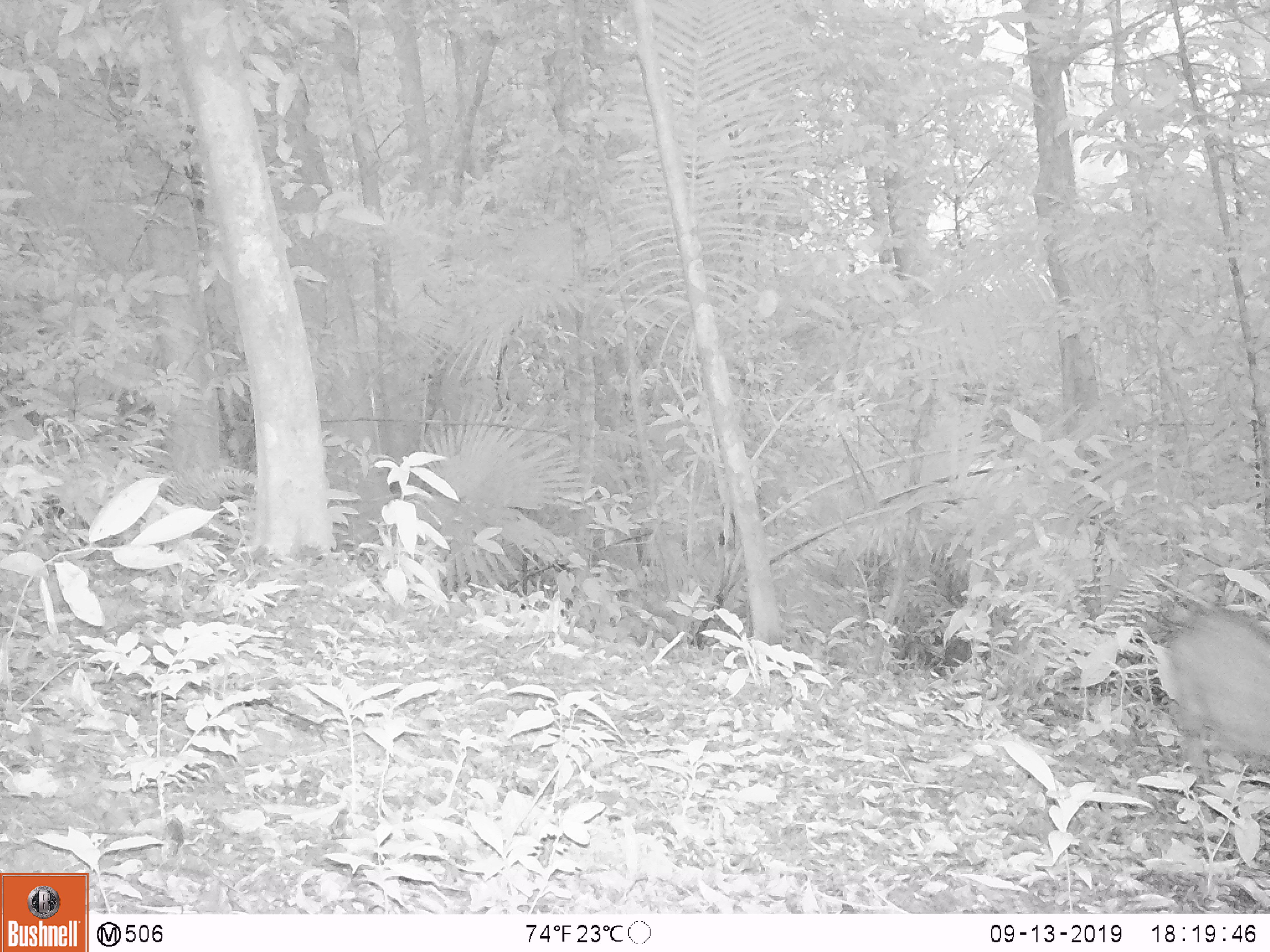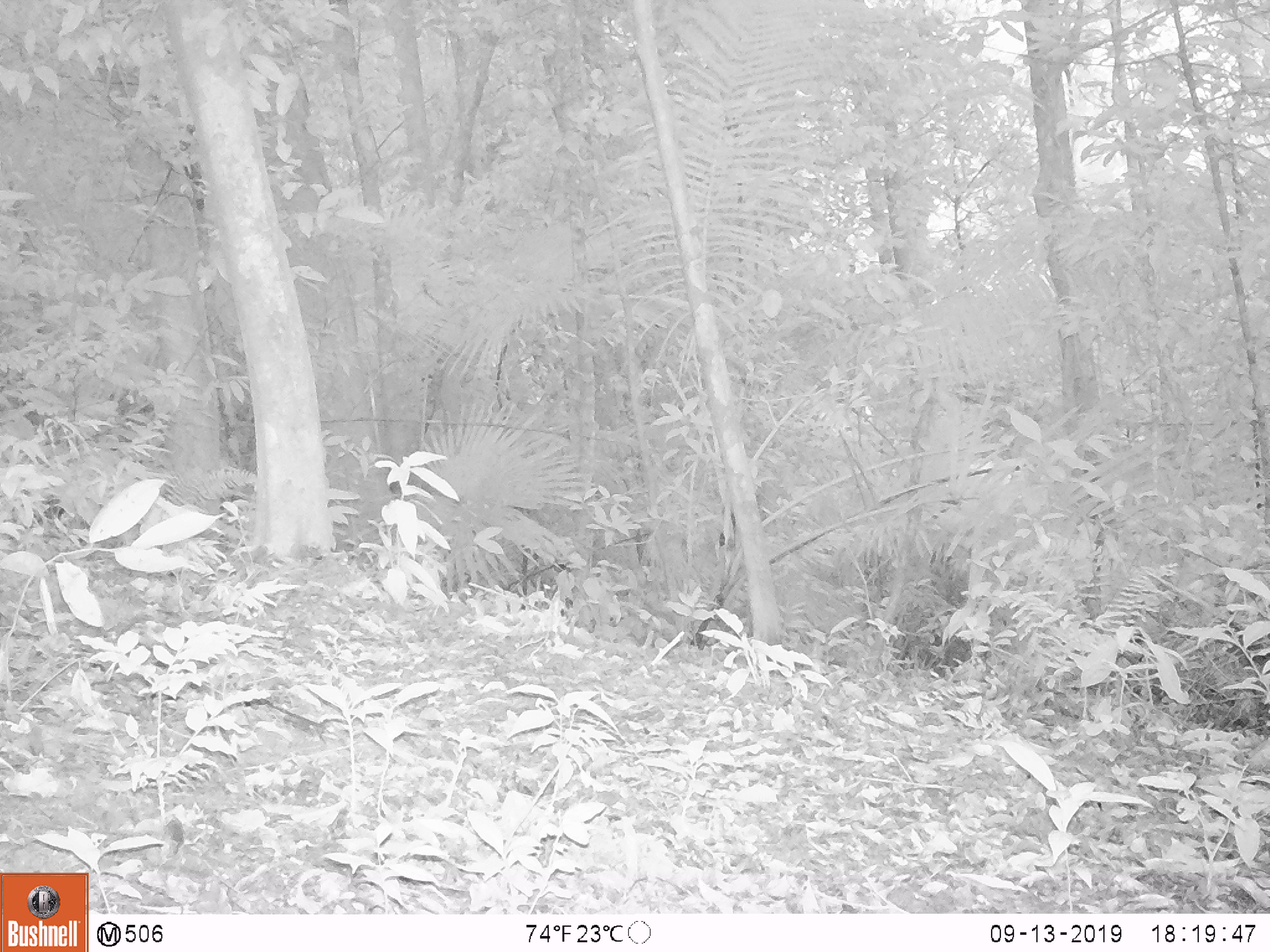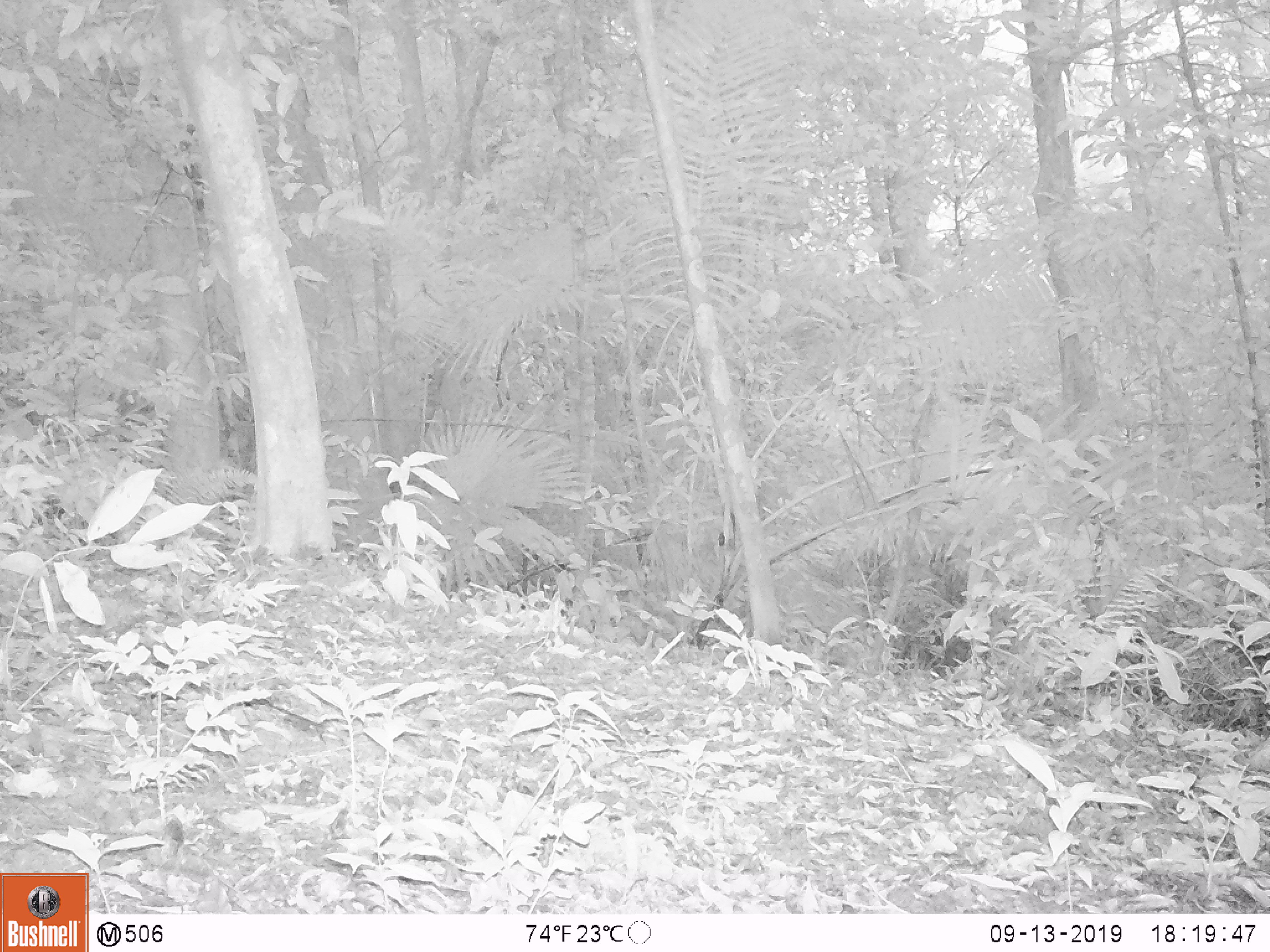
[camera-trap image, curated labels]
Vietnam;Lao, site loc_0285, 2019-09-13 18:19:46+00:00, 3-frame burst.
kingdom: Animalia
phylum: Chordata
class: Mammalia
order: Artiodactyla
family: Suidae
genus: Sus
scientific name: Sus scrofa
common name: eurasian wild pig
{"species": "eurasian wild pig (Sus scrofa)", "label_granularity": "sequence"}